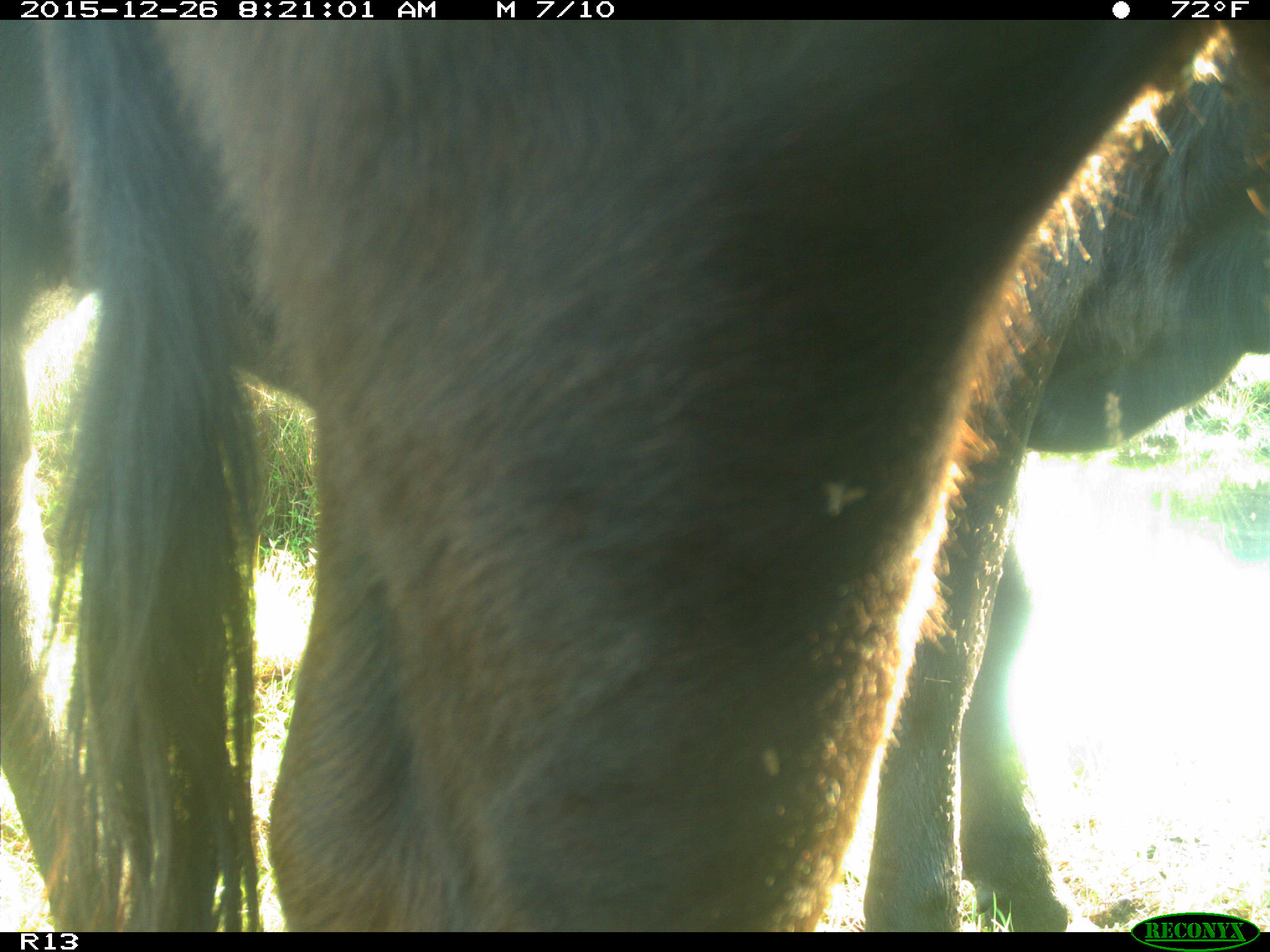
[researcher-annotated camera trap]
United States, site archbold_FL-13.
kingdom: Animalia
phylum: Chordata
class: Mammalia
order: Artiodactyla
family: Bovidae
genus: Bos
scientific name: Bos taurus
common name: domestic cow